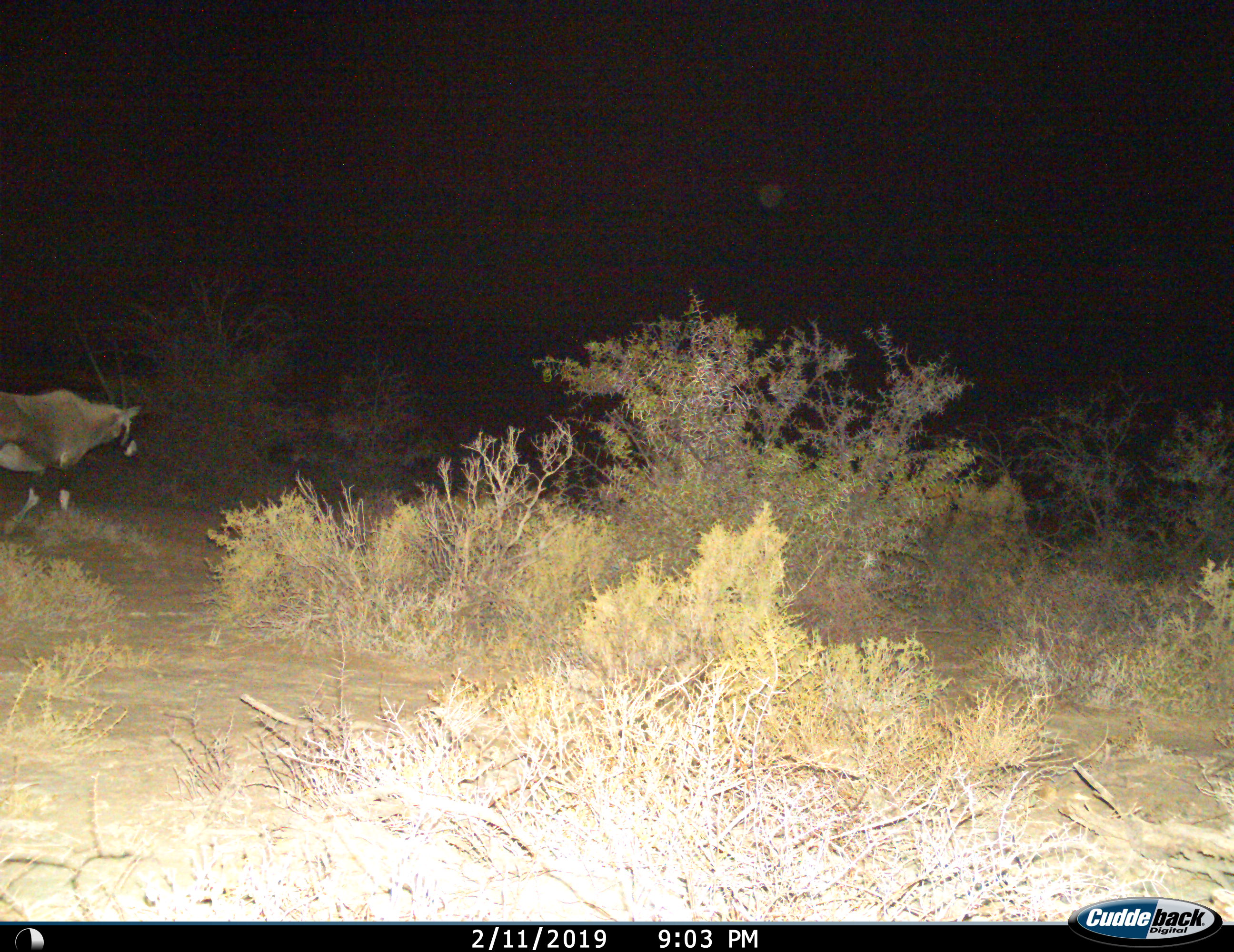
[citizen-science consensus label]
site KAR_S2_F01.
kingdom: Animalia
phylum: Chordata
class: Mammalia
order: Artiodactyla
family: Bovidae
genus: Oryx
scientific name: Oryx gazella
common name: gemsbok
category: oryx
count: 1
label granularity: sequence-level